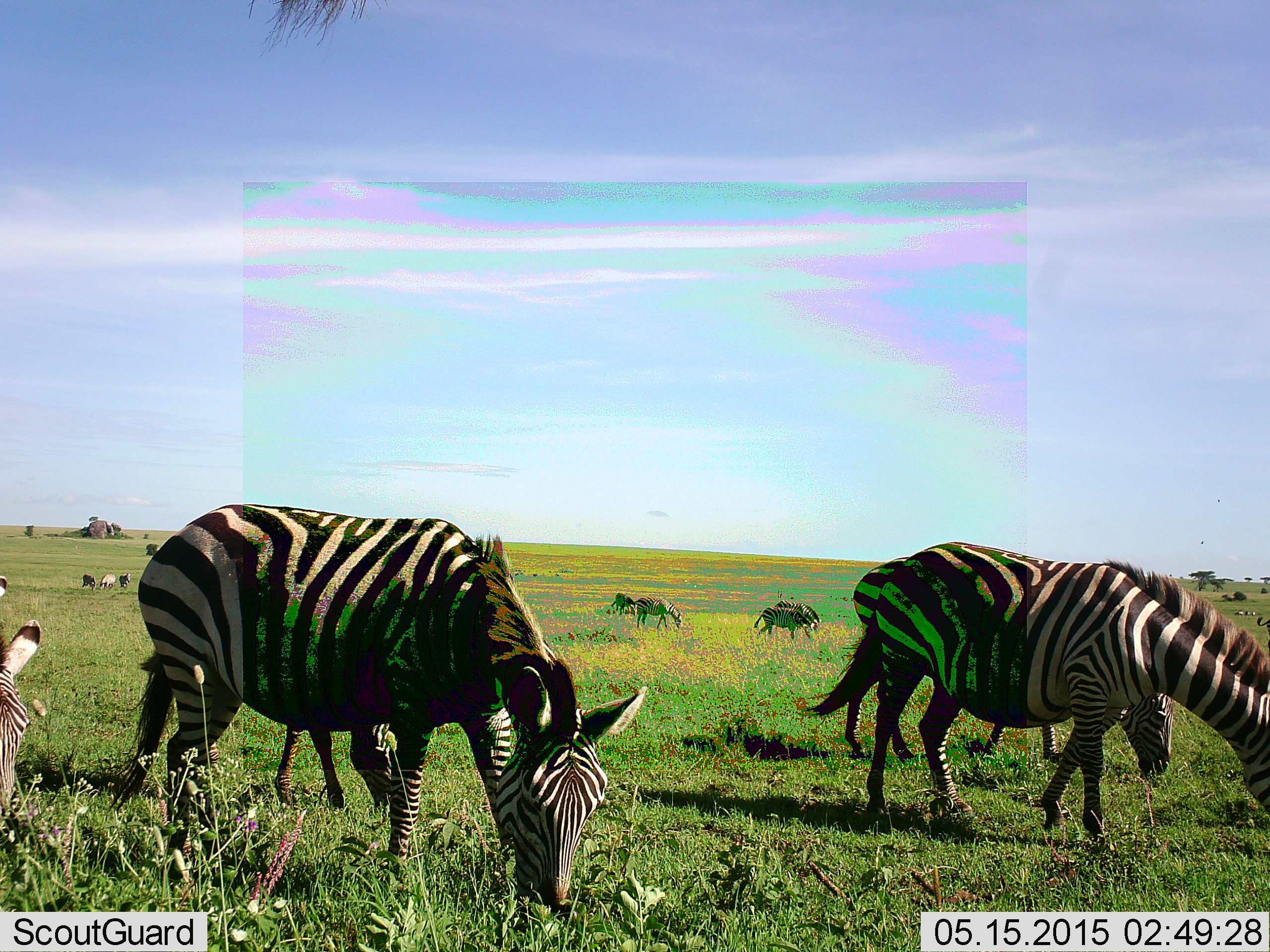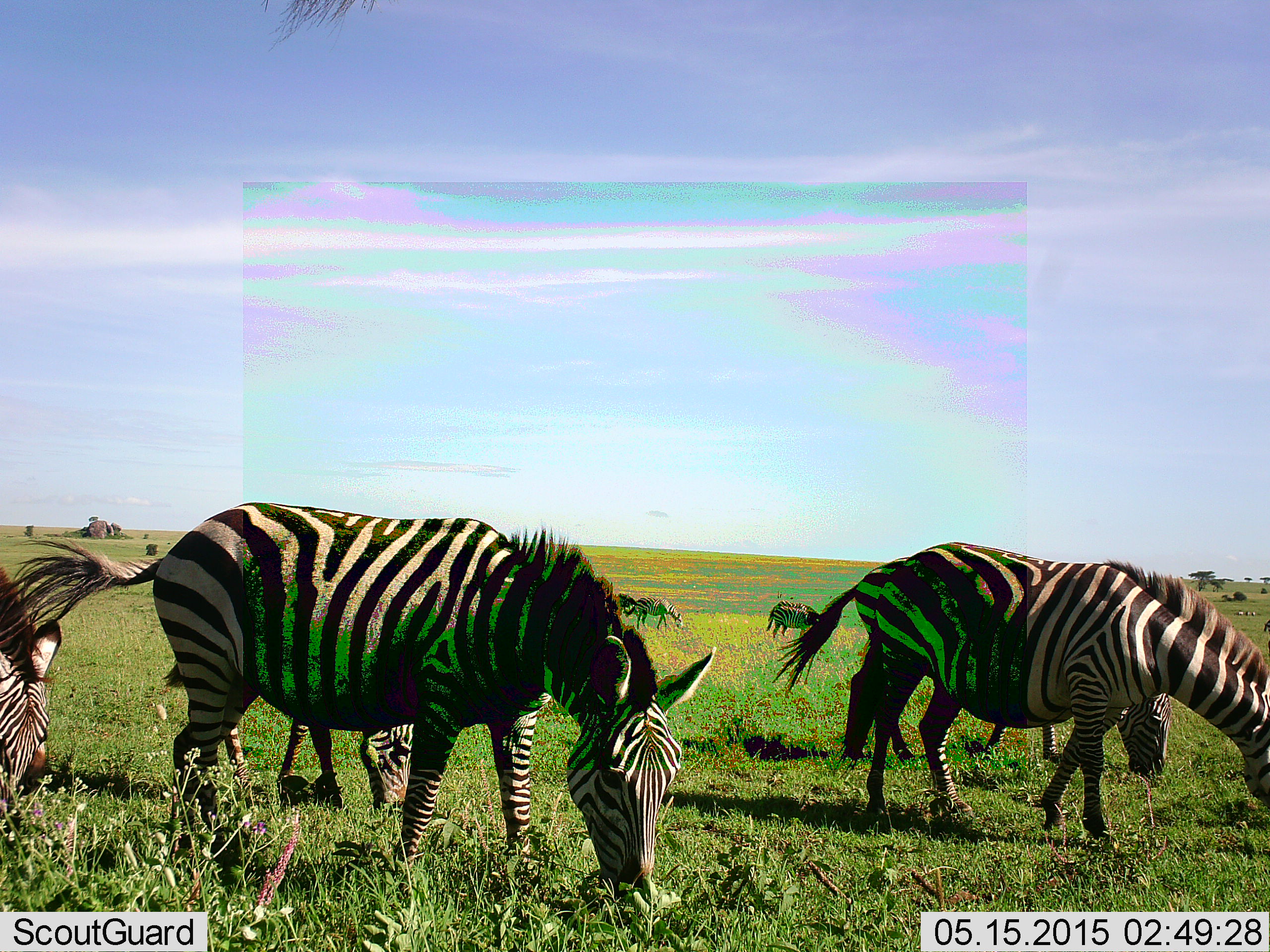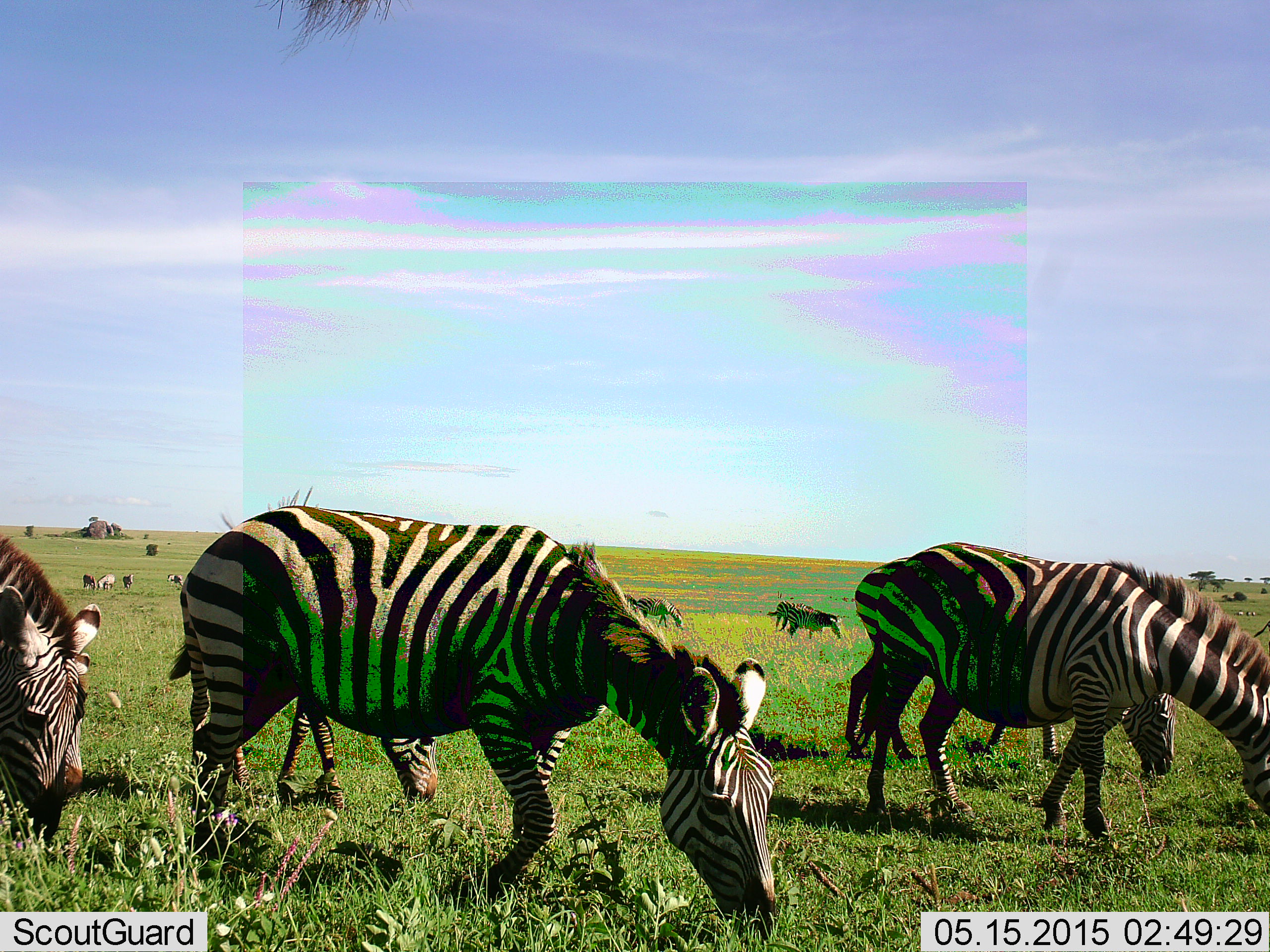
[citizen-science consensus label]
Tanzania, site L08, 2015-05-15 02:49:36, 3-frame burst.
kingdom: Animalia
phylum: Chordata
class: Mammalia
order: Perissodactyla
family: Equidae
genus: Equus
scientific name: Equus quagga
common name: plains zebra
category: zebra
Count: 11-50.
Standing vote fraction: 40%.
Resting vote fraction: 0%.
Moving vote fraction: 60%.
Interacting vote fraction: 0%.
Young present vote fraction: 0%.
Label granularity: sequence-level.